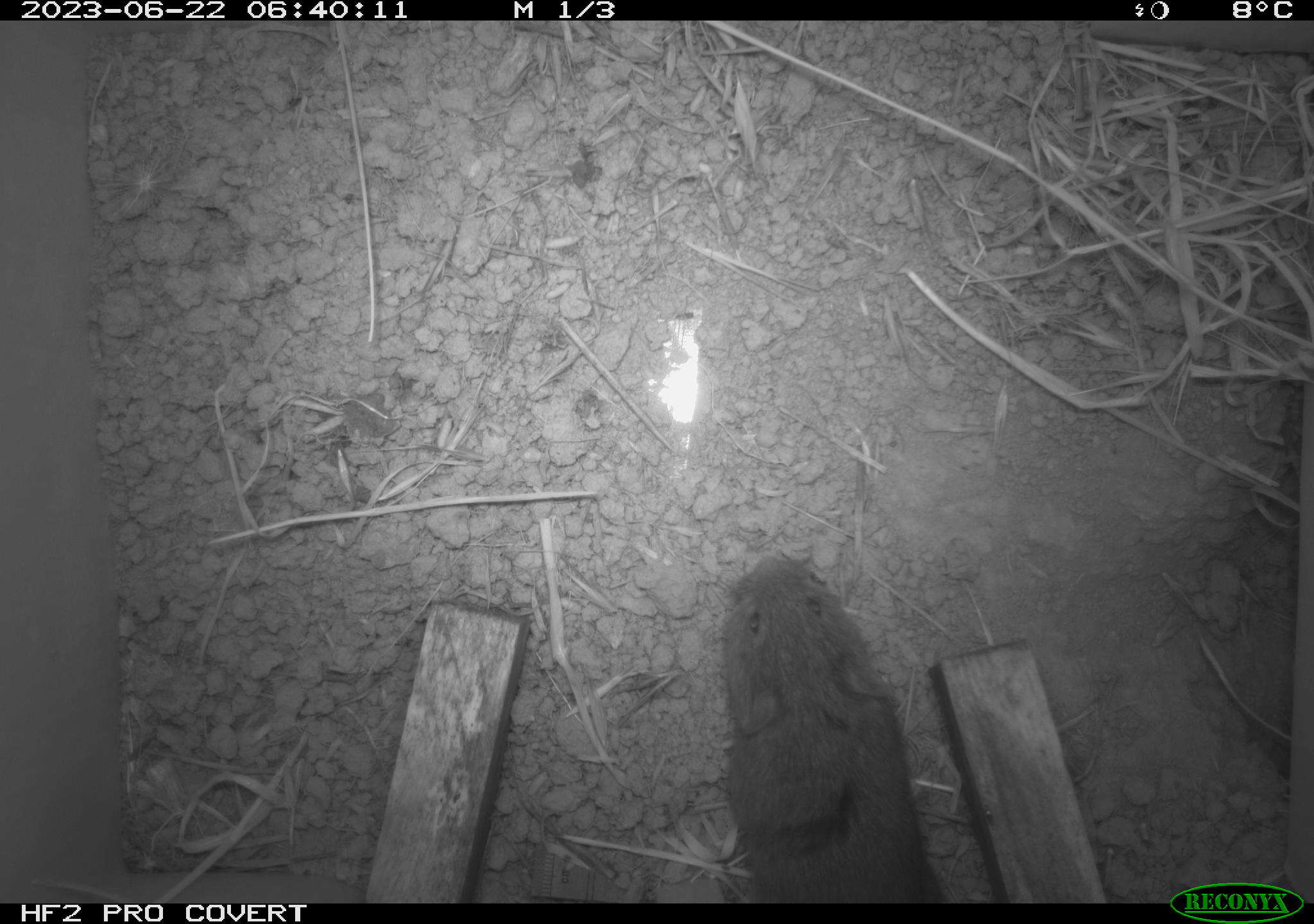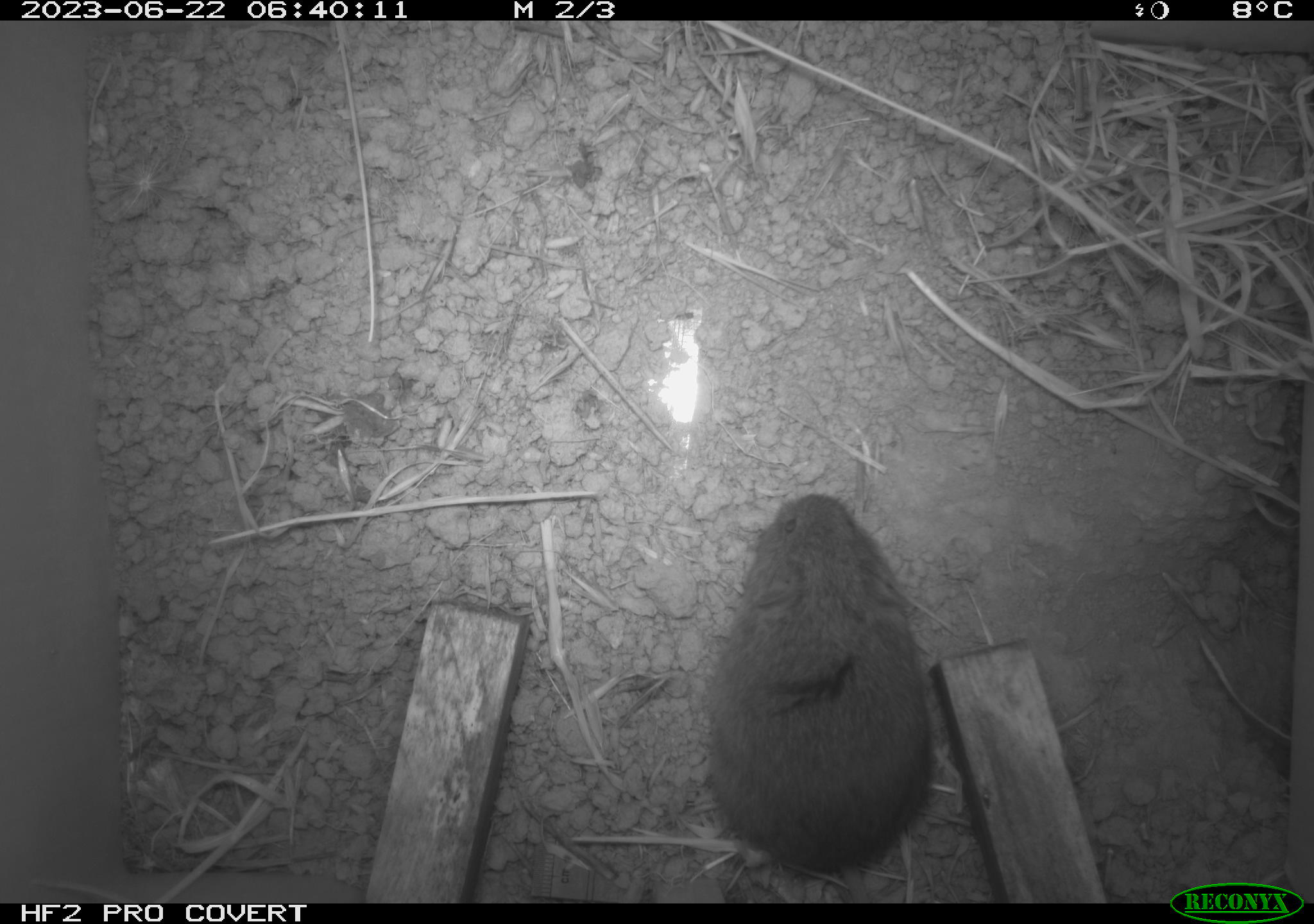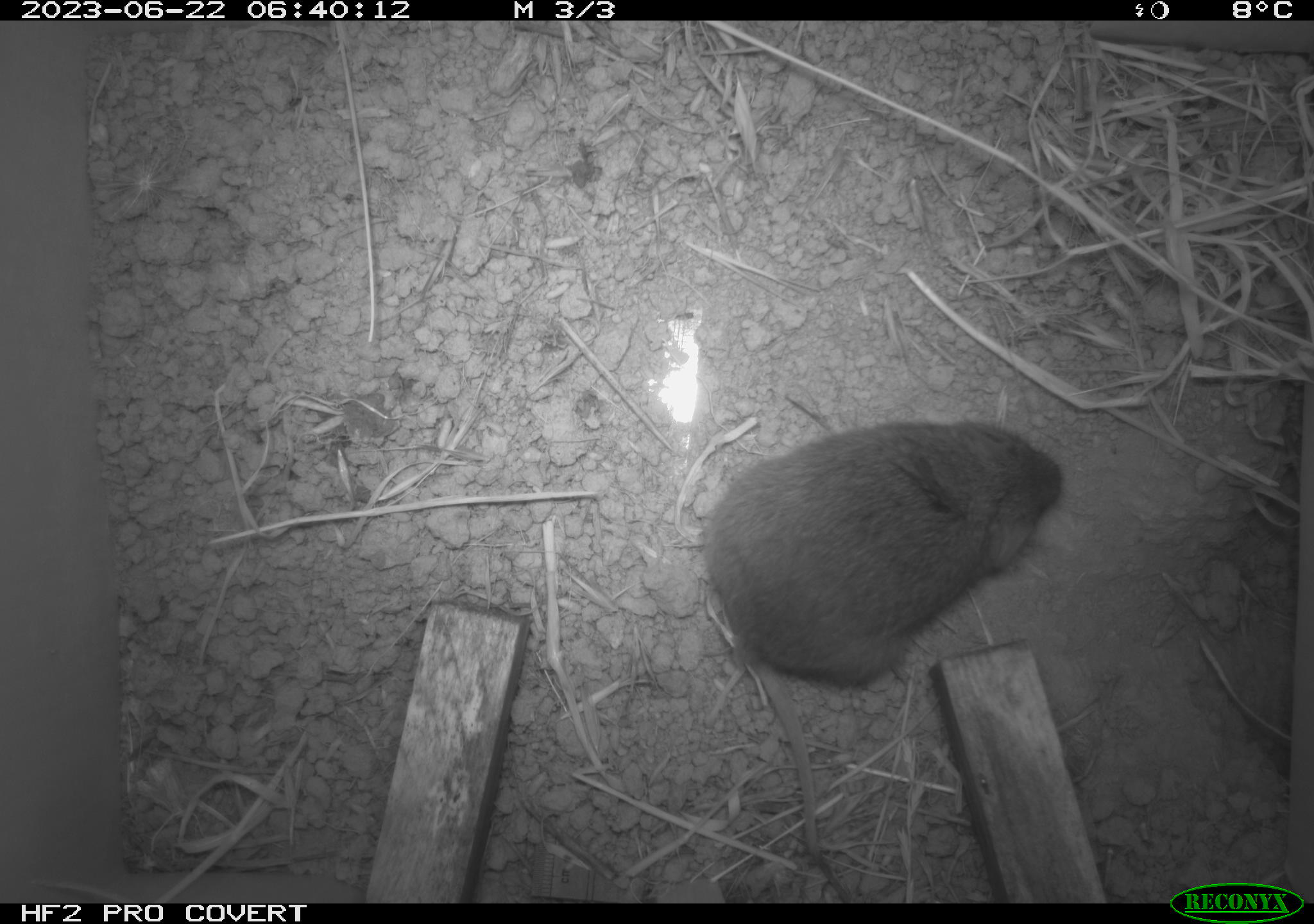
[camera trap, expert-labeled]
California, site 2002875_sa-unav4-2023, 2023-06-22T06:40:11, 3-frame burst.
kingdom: Animalia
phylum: Chordata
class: Mammalia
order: Rodentia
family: Cricetidae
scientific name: Arvicolinae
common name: voles, lemmings, and muskrats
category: arvicolinae subfamily